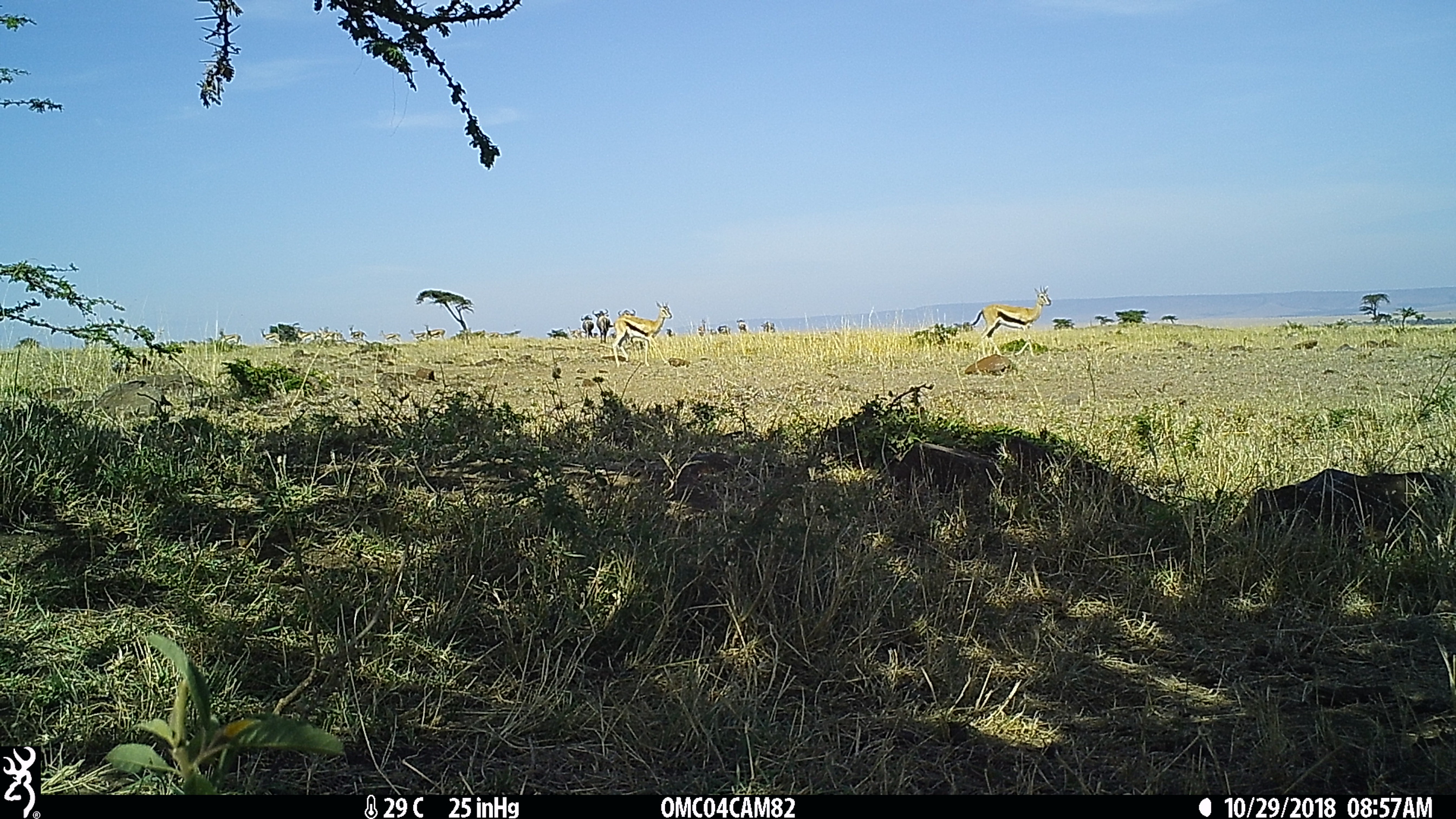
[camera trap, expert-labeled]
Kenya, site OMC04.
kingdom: Animalia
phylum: Chordata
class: Mammalia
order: Artiodactyla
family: Bovidae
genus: Eudorcas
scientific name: Eudorcas thomsonii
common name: thomon's gazelle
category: gazelle thomsons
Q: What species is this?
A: Gazelle thomsons (thomon's gazelle) (Eudorcas thomsonii).